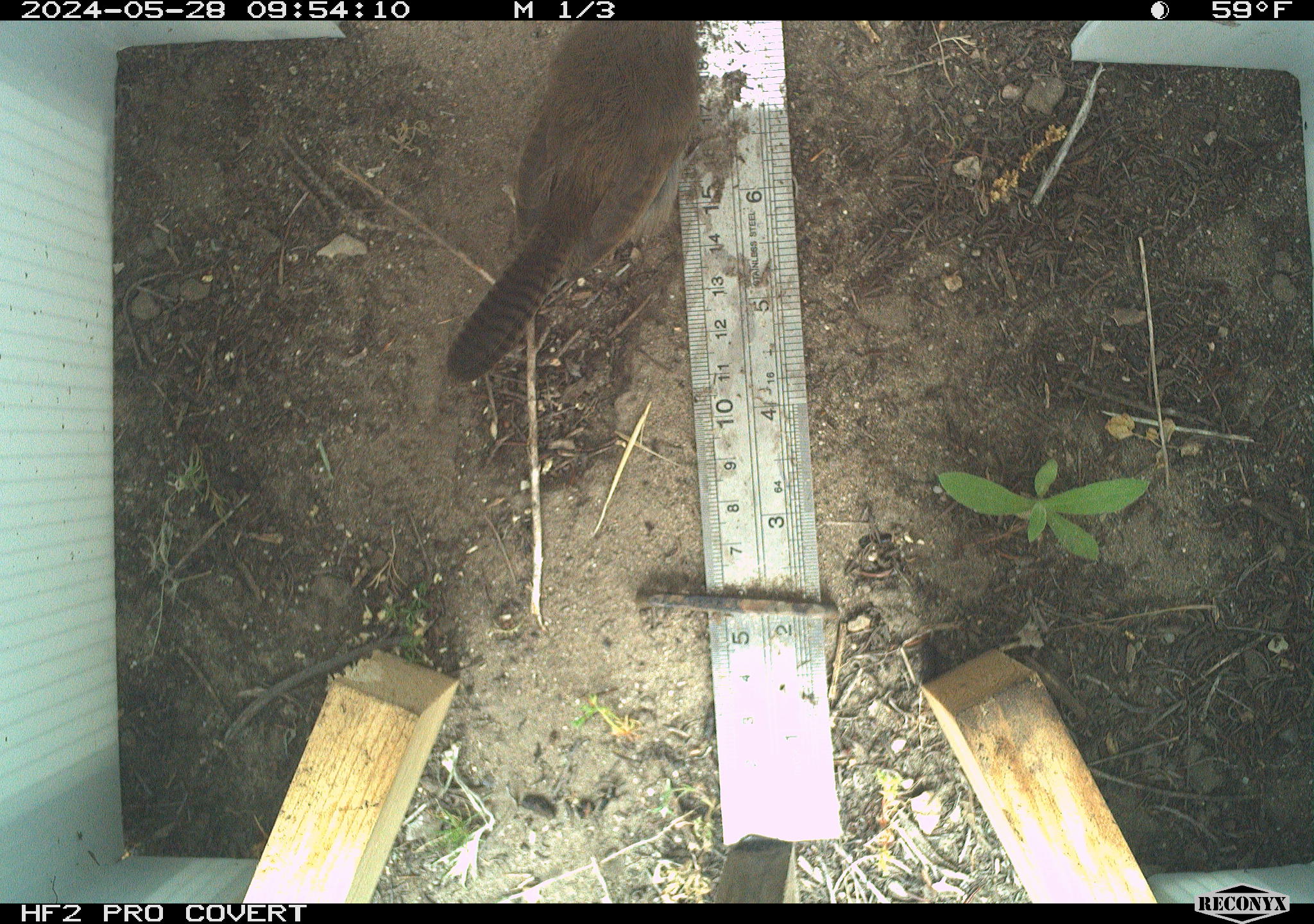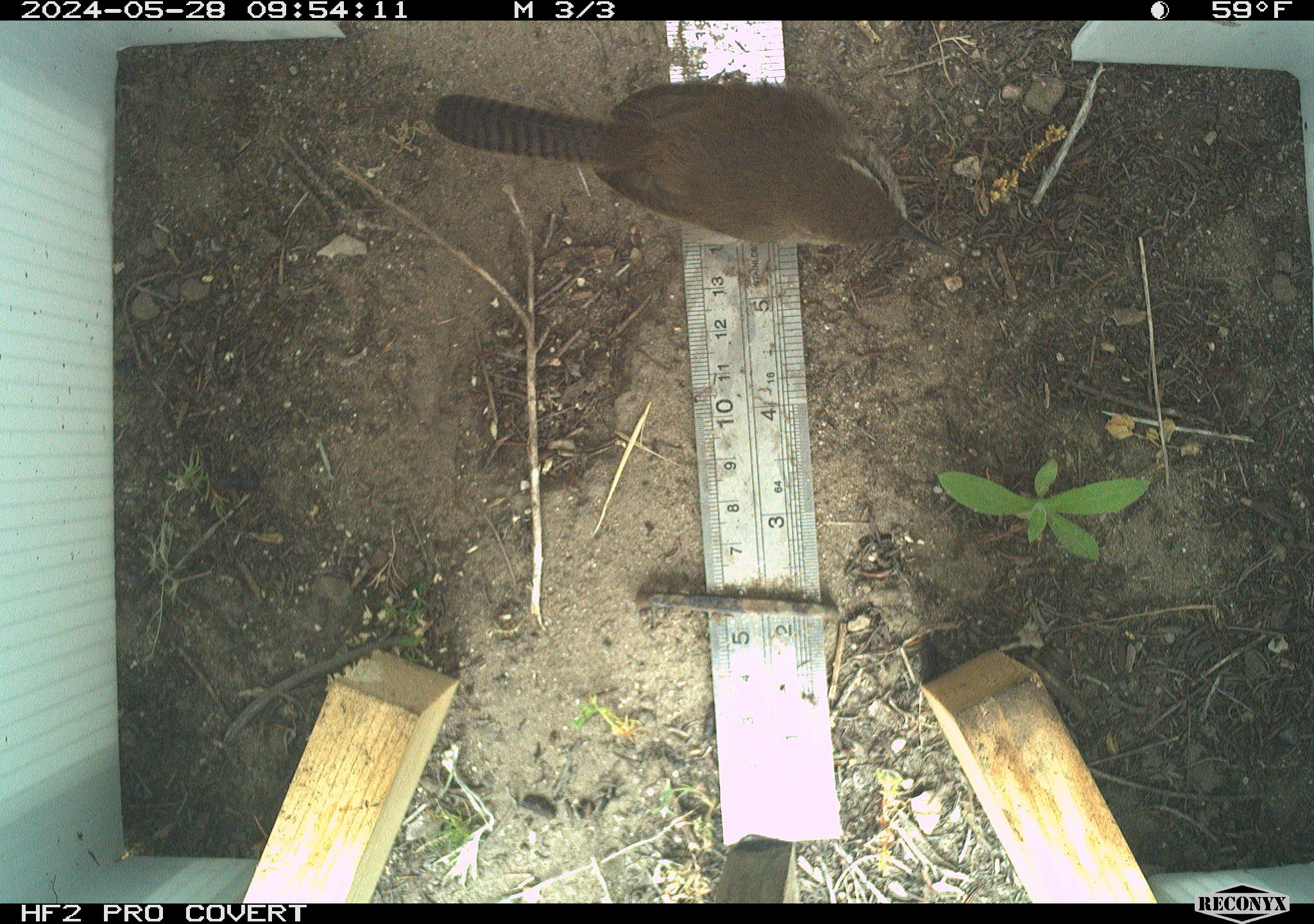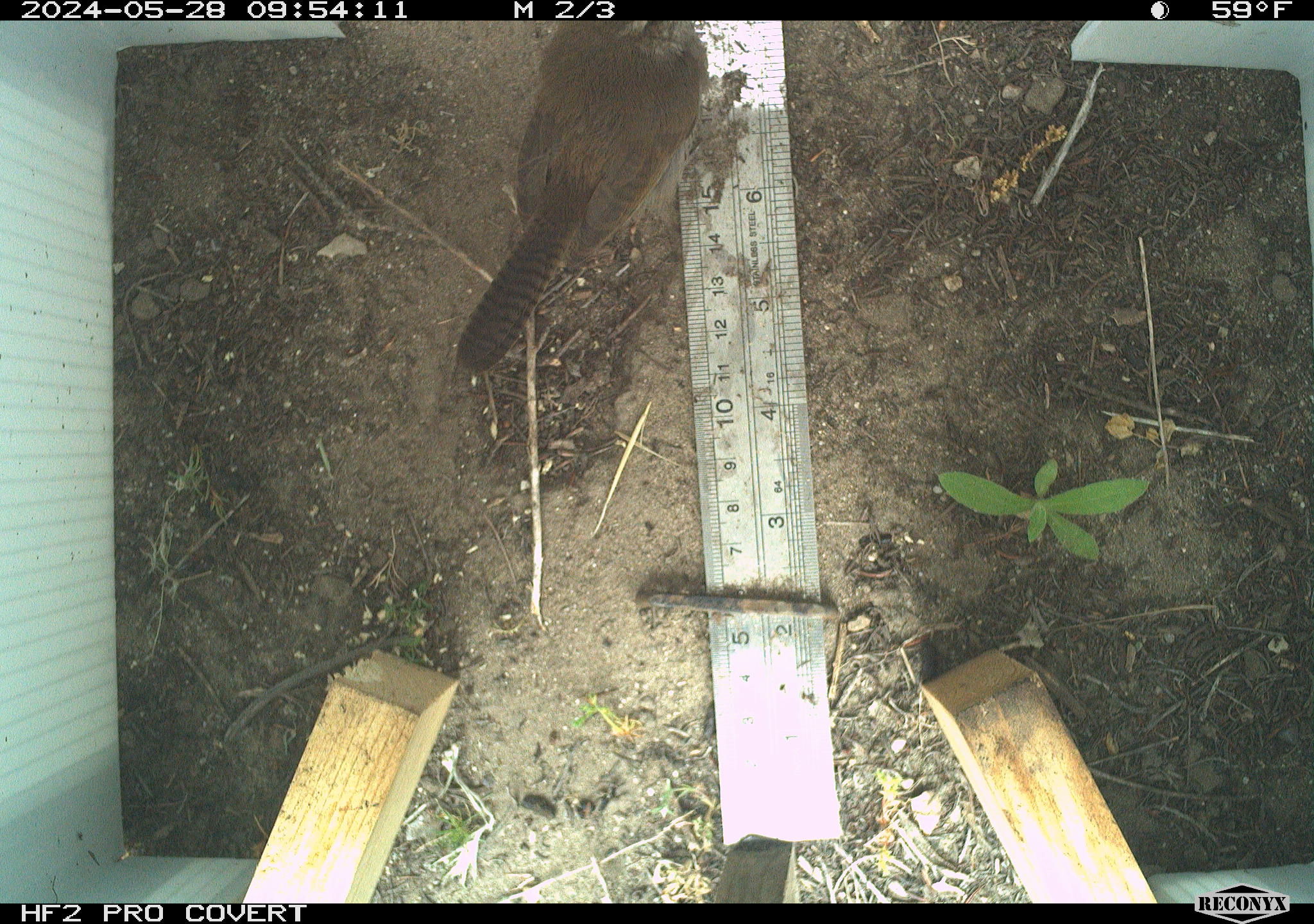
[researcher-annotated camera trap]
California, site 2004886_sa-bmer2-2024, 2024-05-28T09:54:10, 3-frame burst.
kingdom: Animalia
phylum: Chordata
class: Aves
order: Passeriformes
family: Troglodytidae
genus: Thryomanes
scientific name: Thryomanes bewickii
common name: bewick's wren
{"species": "bewick's wren (Thryomanes bewickii)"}